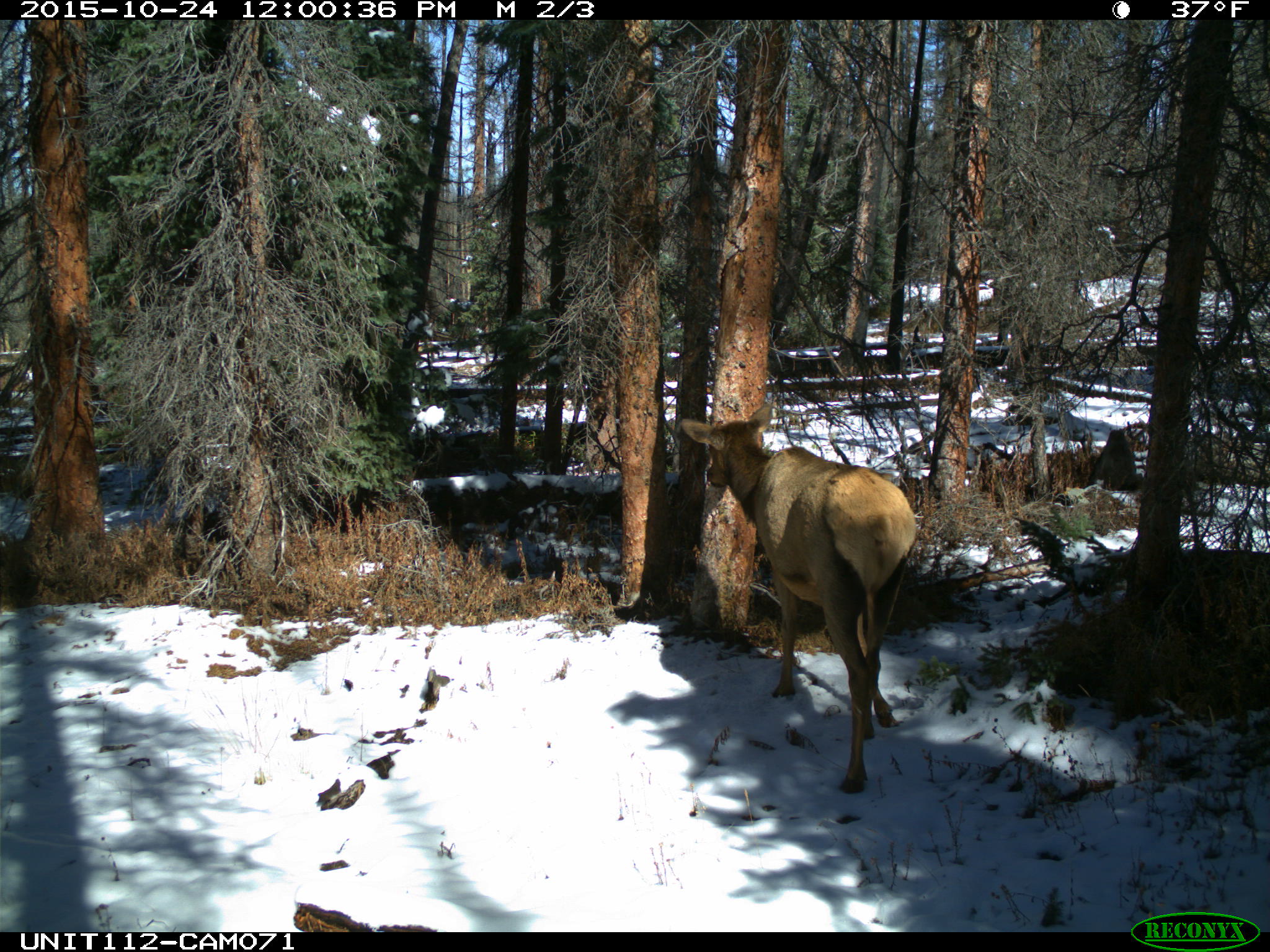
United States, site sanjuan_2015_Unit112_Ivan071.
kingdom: Animalia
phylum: Chordata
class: Mammalia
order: Artiodactyla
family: Cervidae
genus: Cervus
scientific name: Cervus elaphus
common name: red deer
Cervus elaphus (red deer).